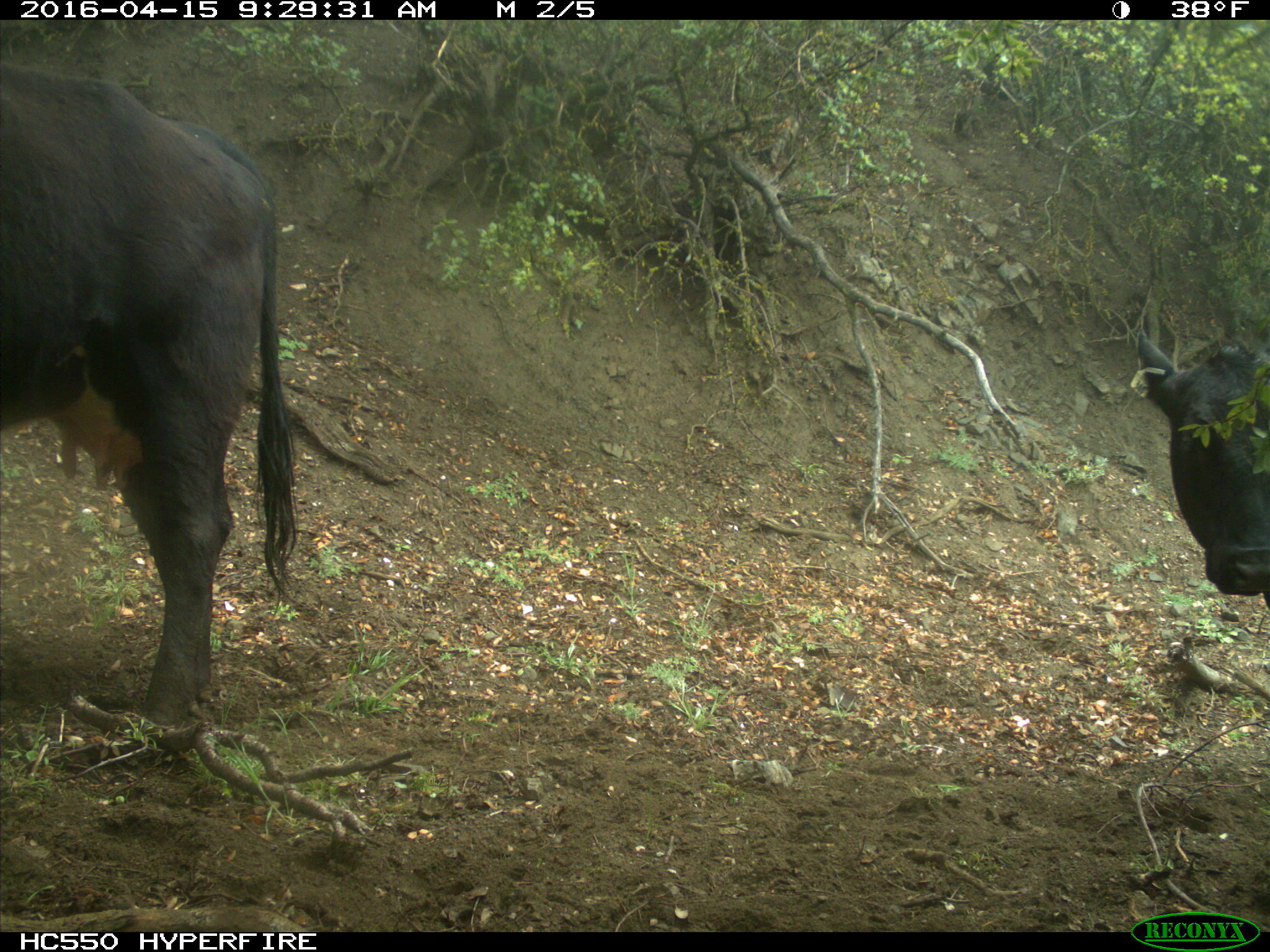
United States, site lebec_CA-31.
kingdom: Animalia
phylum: Chordata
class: Mammalia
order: Artiodactyla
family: Bovidae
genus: Bos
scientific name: Bos taurus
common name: domestic cow